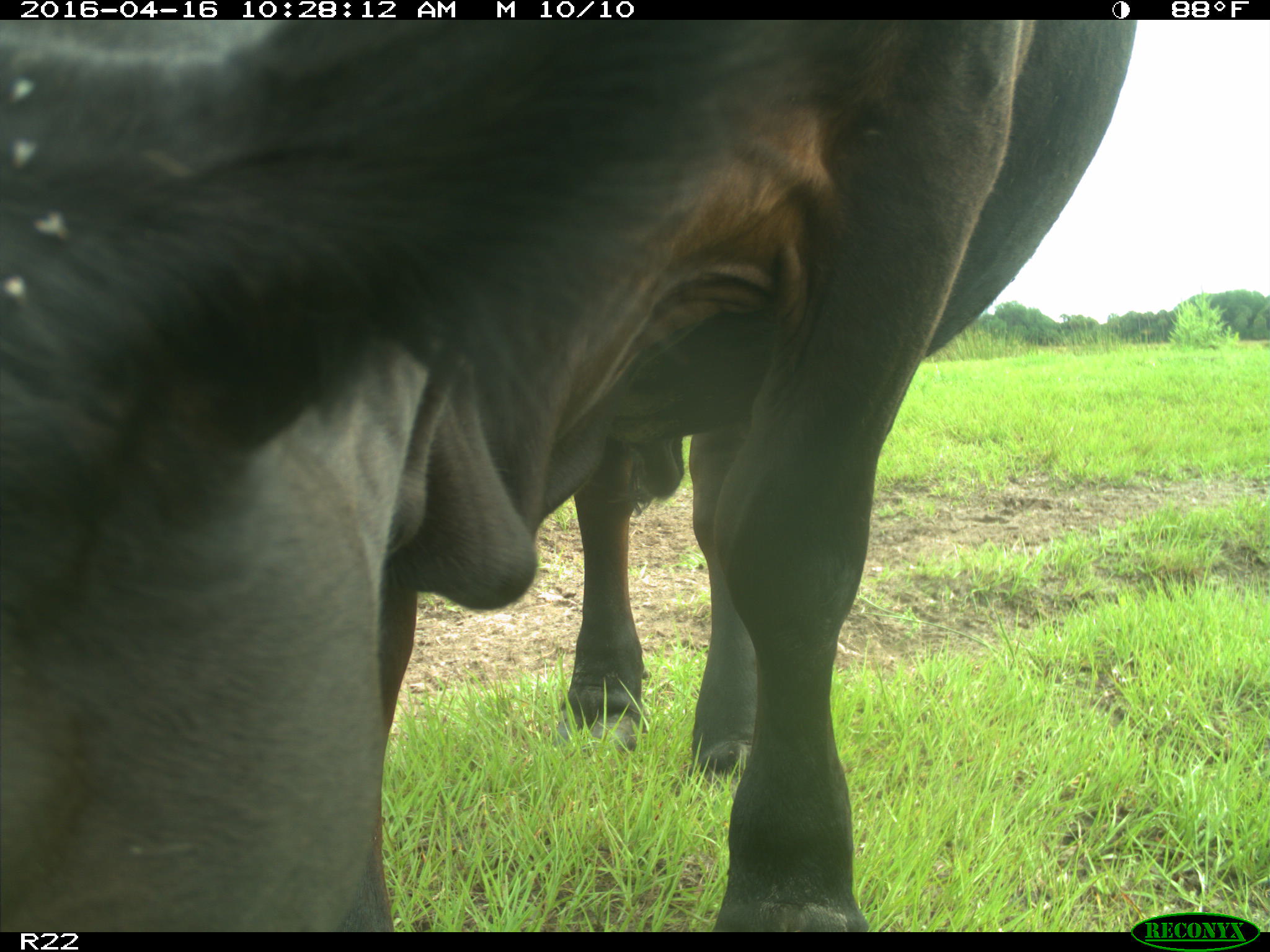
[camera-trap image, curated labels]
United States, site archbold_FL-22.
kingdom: Animalia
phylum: Chordata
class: Mammalia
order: Artiodactyla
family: Bovidae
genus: Bos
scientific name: Bos taurus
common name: domestic cow